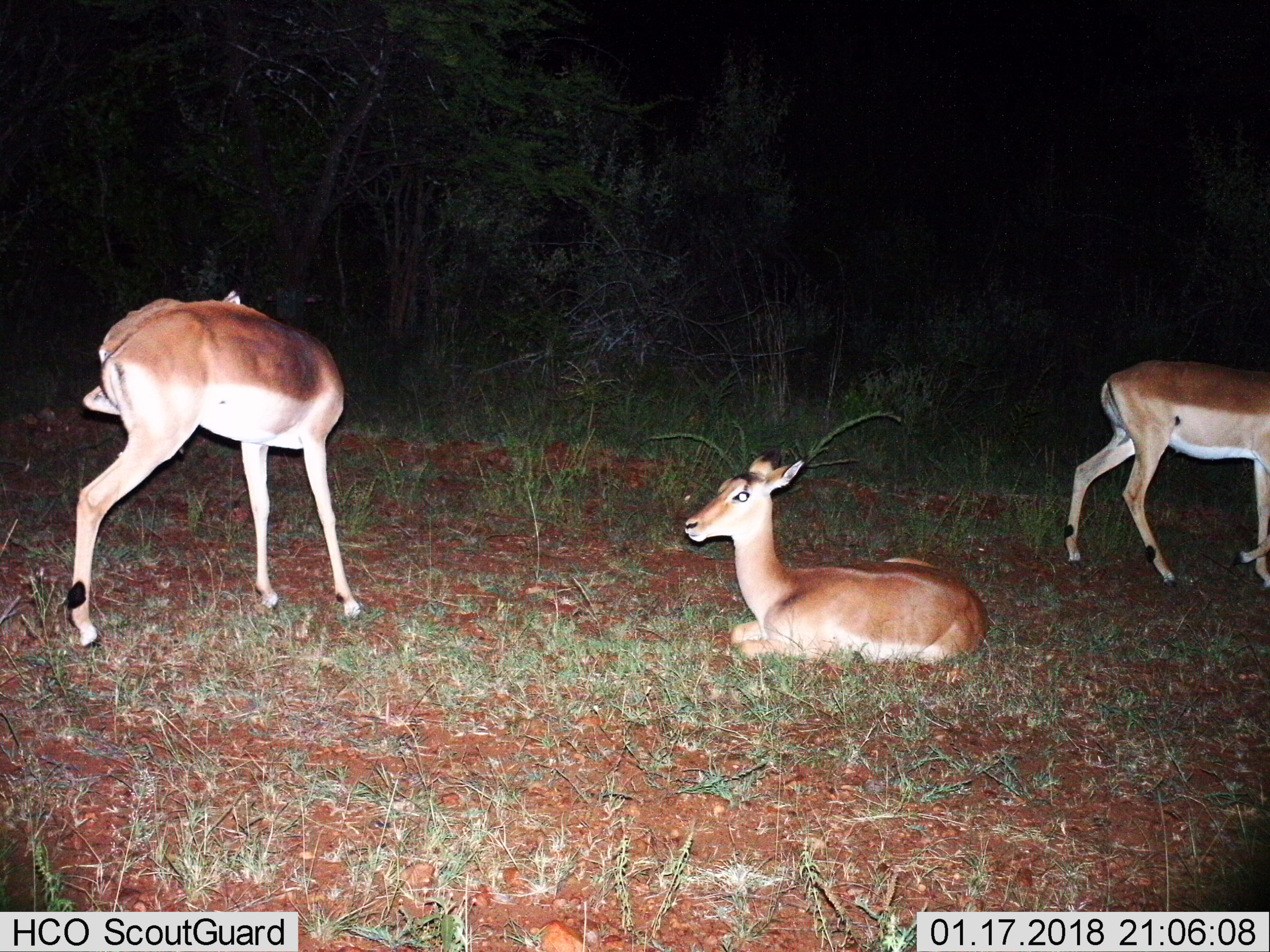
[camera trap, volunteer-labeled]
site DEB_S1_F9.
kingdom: Animalia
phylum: Chordata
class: Mammalia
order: Artiodactyla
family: Bovidae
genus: Aepyceros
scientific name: Aepyceros melampus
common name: impala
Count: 3.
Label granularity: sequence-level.